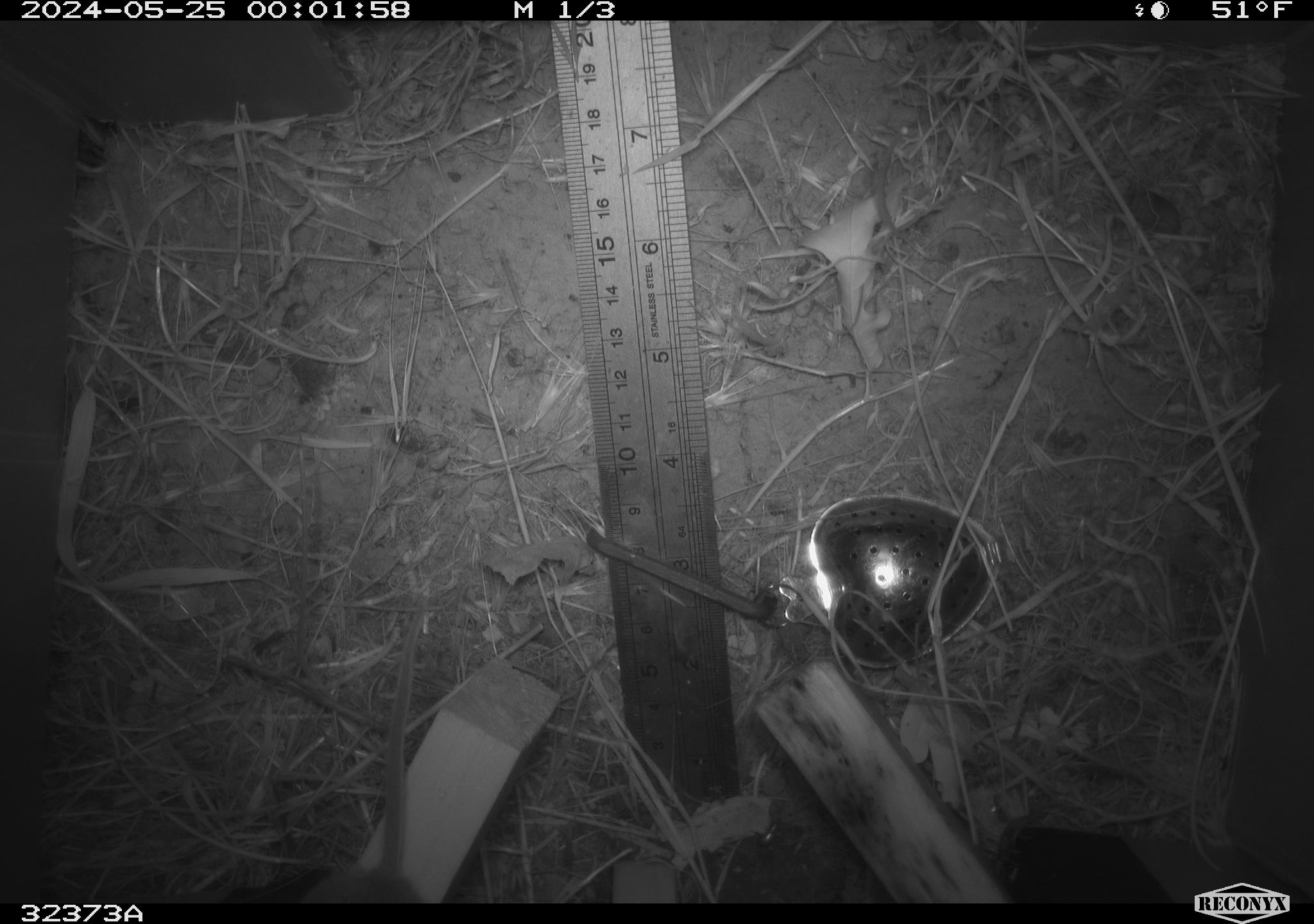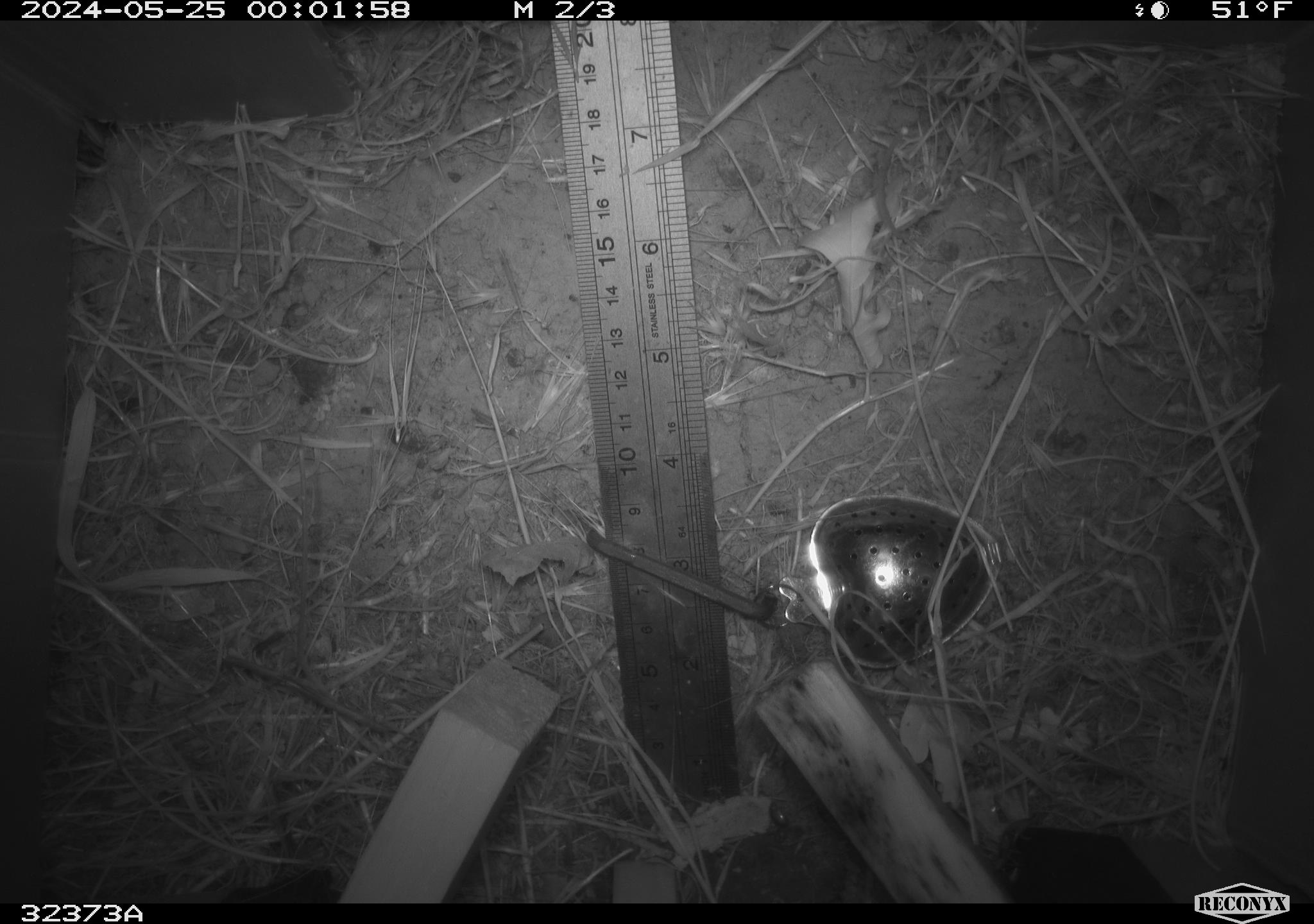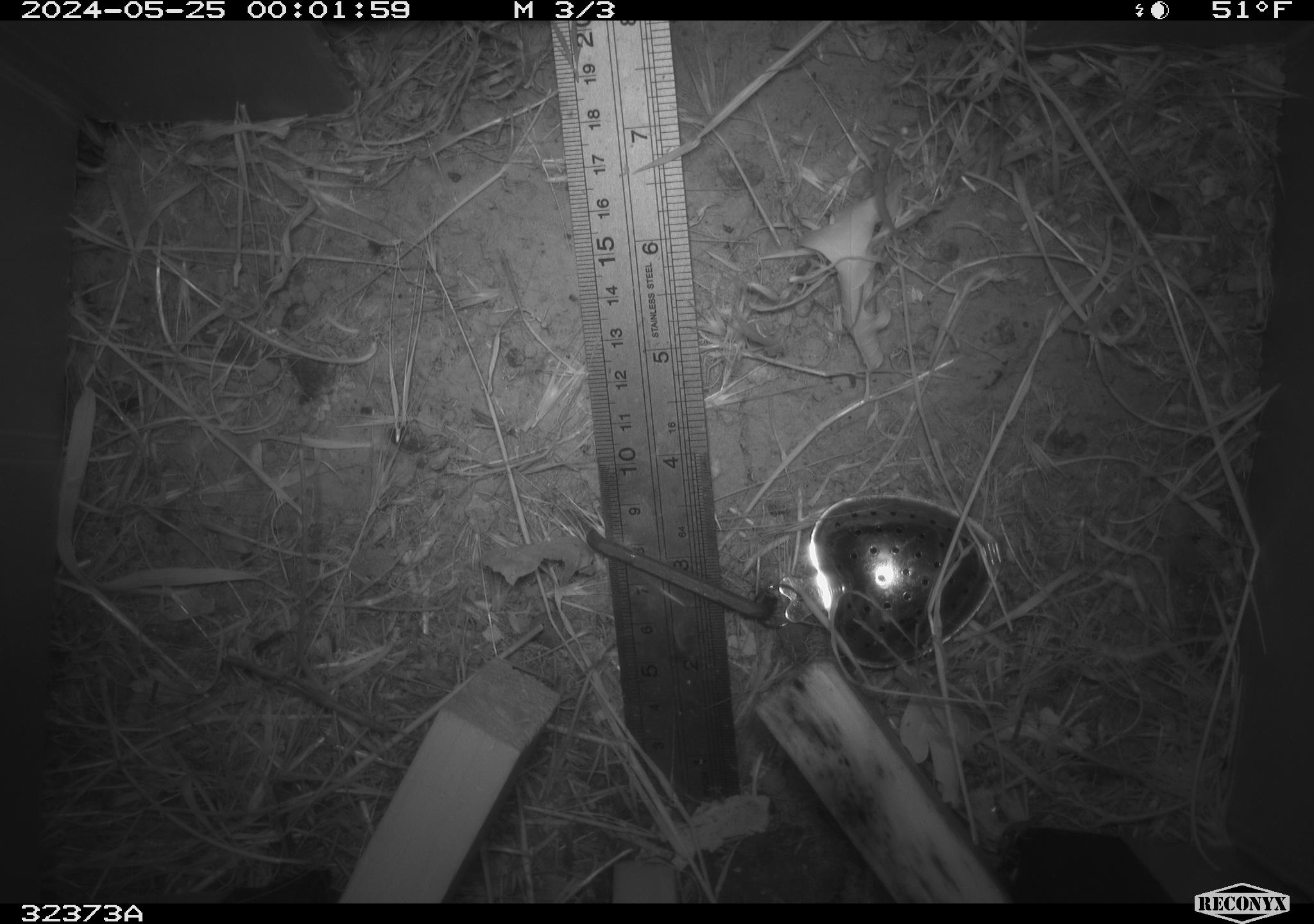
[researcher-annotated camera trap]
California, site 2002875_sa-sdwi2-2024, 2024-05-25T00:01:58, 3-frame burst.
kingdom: Animalia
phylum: Chordata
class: Mammalia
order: Rodentia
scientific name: Rodentia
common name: mouse species